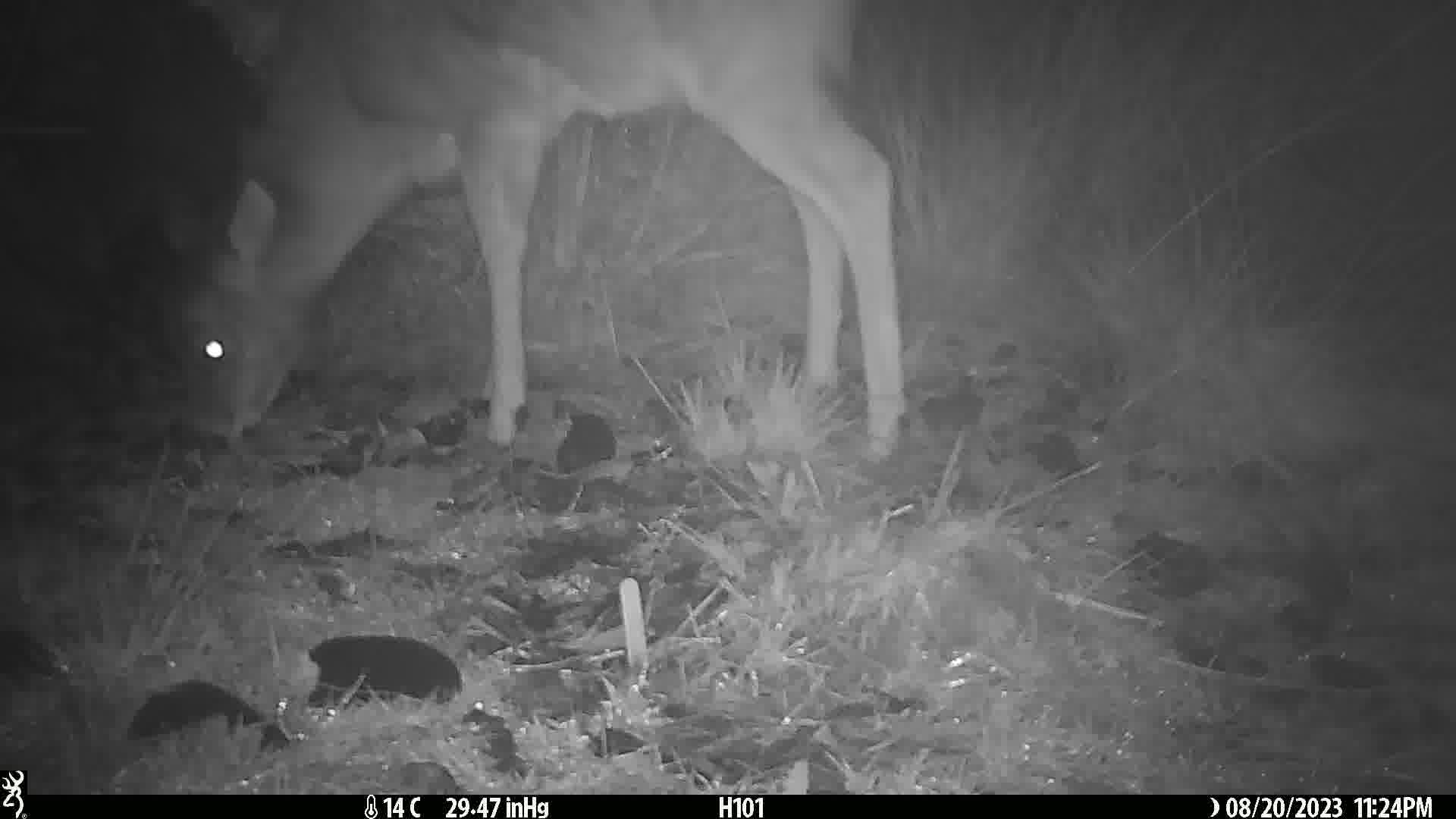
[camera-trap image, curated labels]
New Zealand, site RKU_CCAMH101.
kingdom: Animalia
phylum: Chordata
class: Mammalia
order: Artiodactyla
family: Cervidae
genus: Odocoileus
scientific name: Odocoileus virginianus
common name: white-tailed deer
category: white tailed deer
White tailed deer (white-tailed deer) (Odocoileus virginianus).